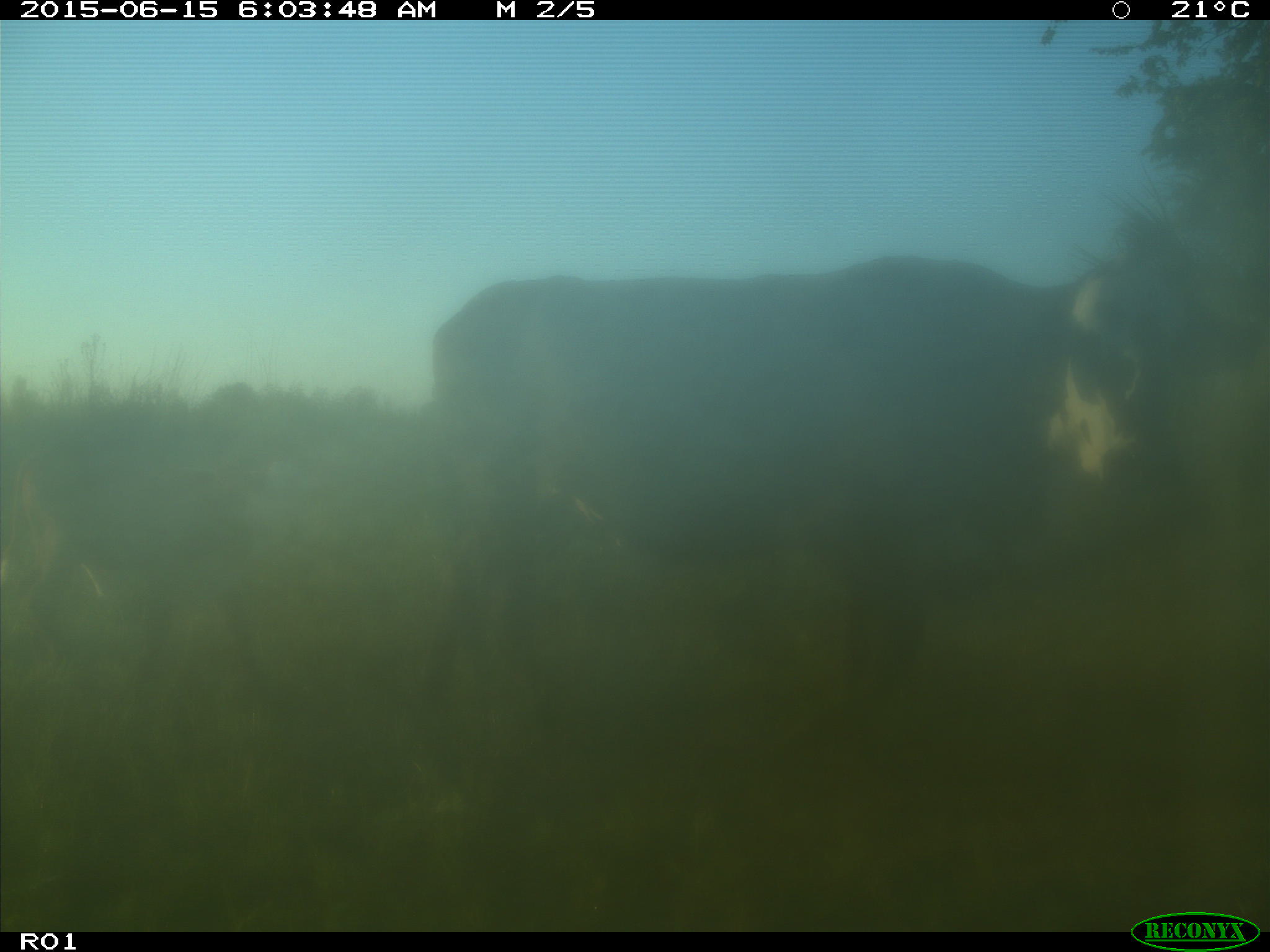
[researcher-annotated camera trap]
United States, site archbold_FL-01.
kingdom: Animalia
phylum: Chordata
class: Mammalia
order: Artiodactyla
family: Bovidae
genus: Bos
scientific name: Bos taurus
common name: domestic cow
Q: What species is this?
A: Bos taurus (domestic cow).